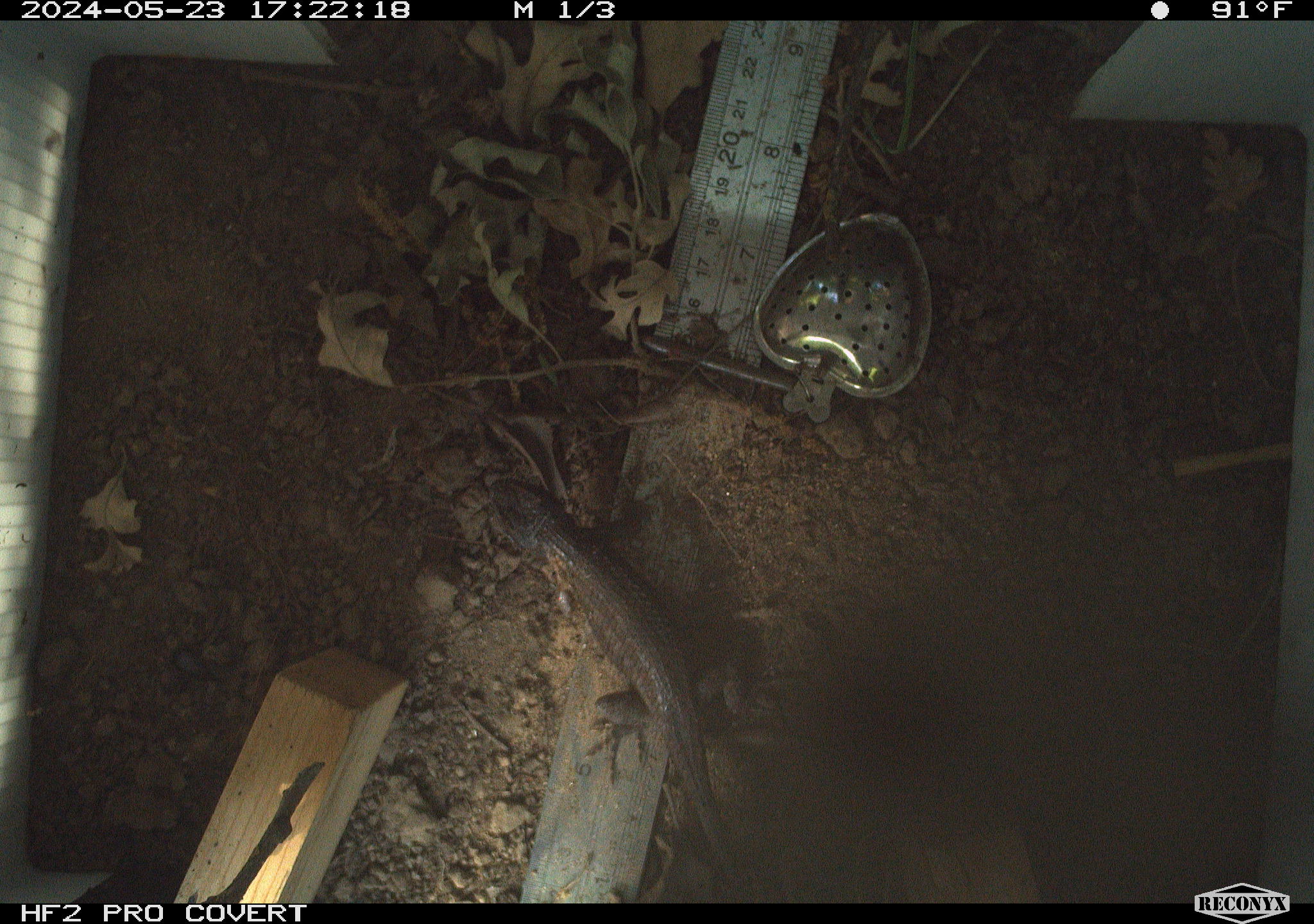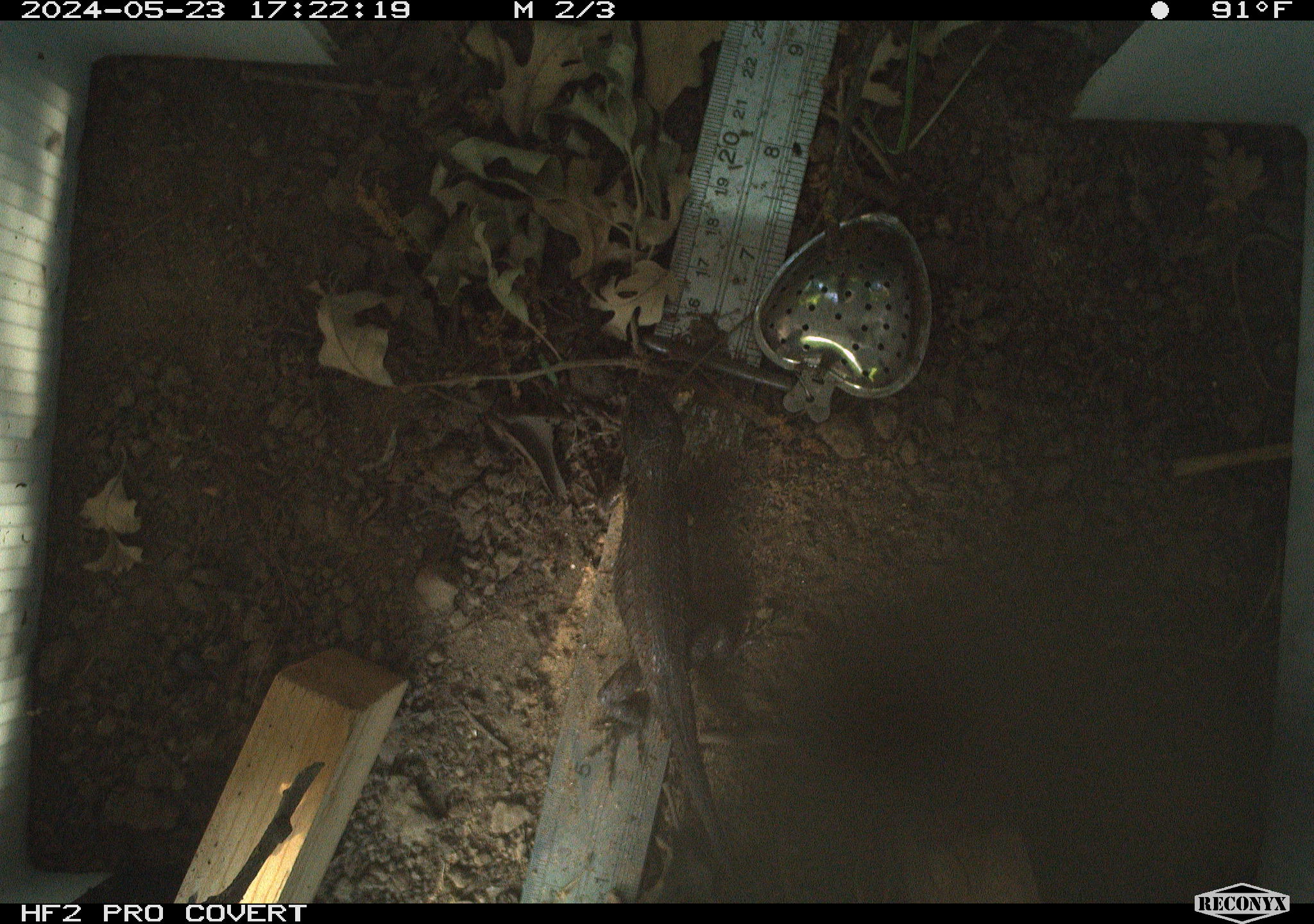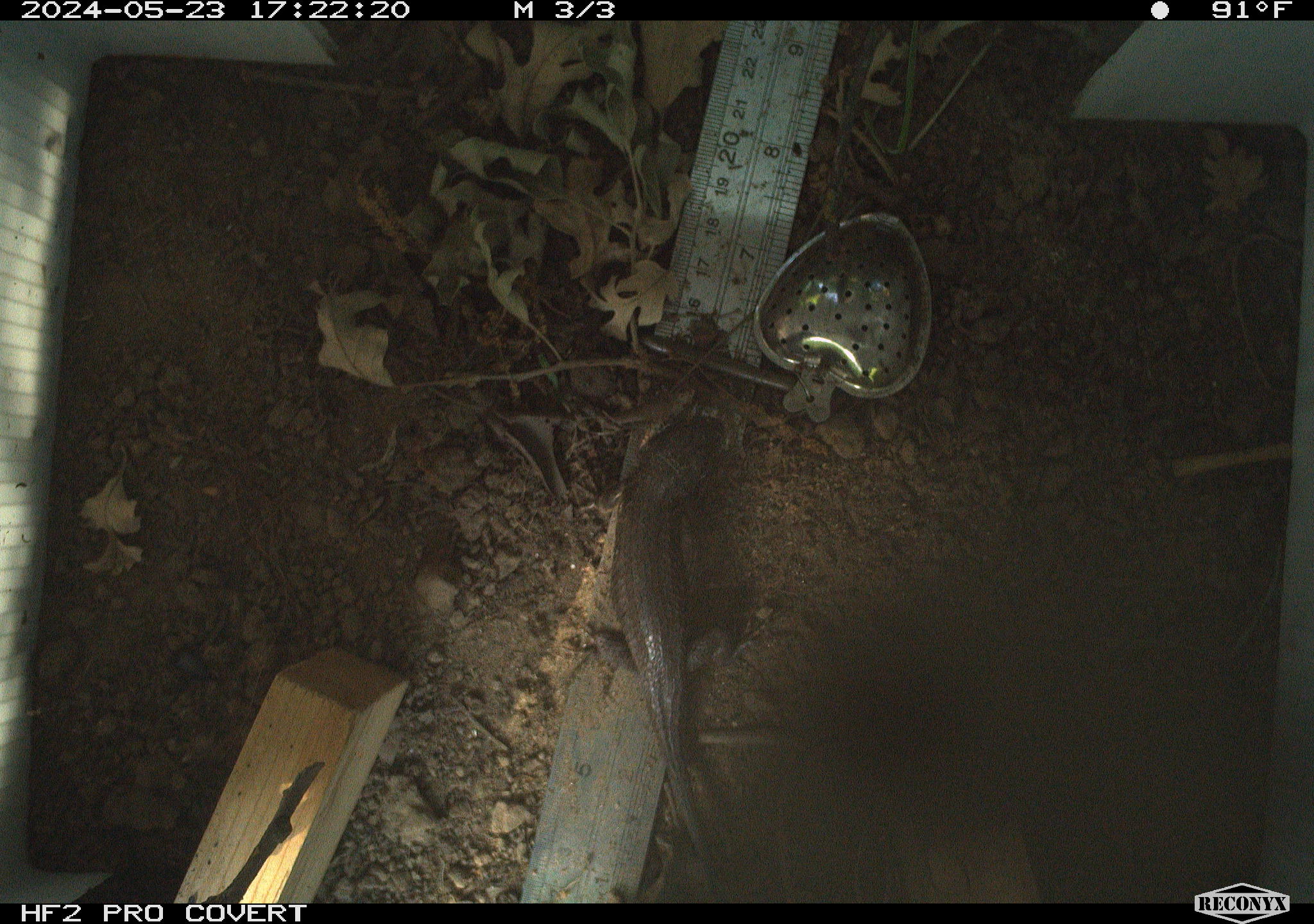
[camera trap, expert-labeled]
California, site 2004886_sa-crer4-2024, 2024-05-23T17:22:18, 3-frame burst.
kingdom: Animalia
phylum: Chordata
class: Reptilia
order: Squamata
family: Phrynosomatidae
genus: Sceloporus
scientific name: Sceloporus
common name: spiny lizards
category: sceloporus species